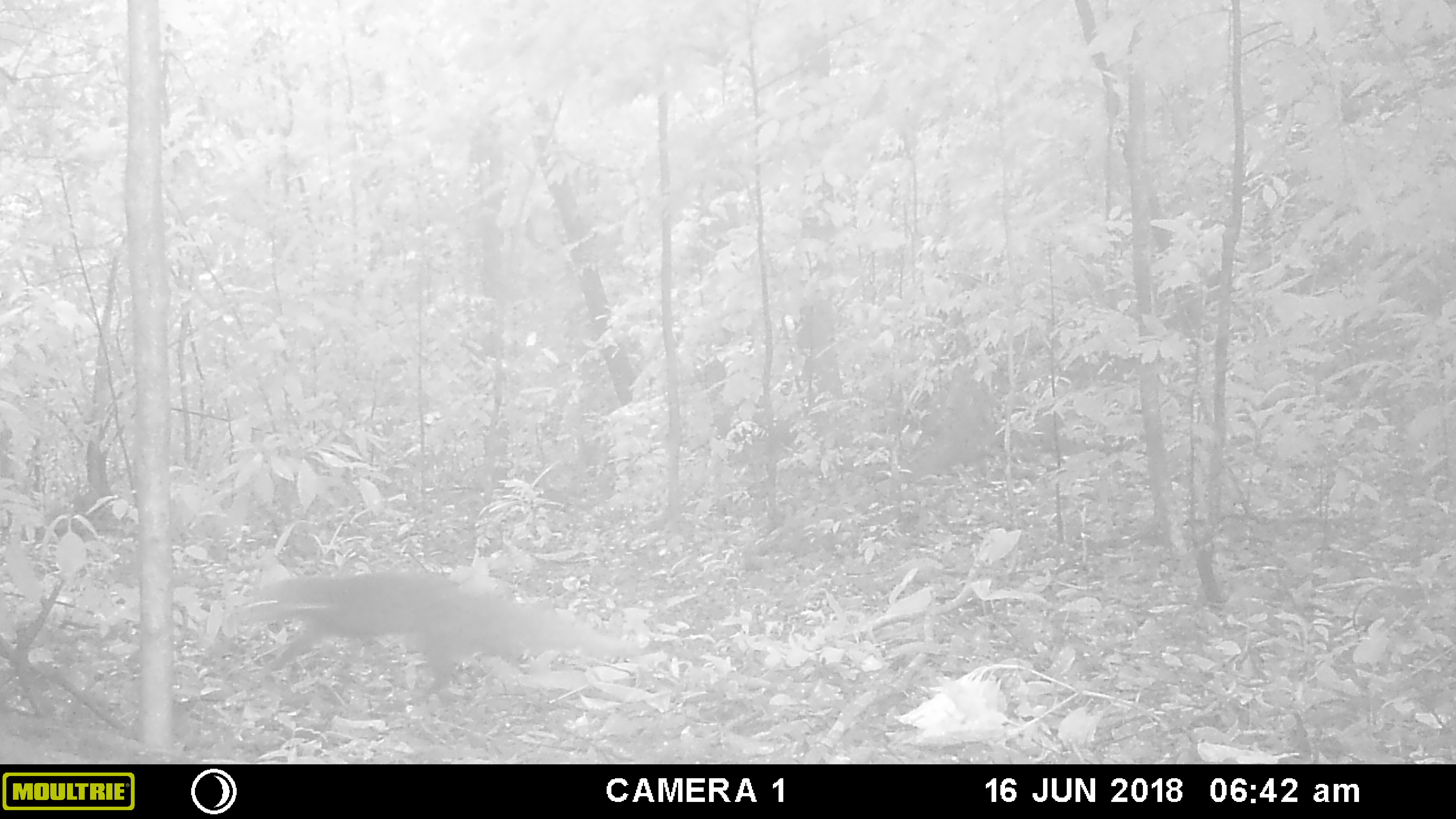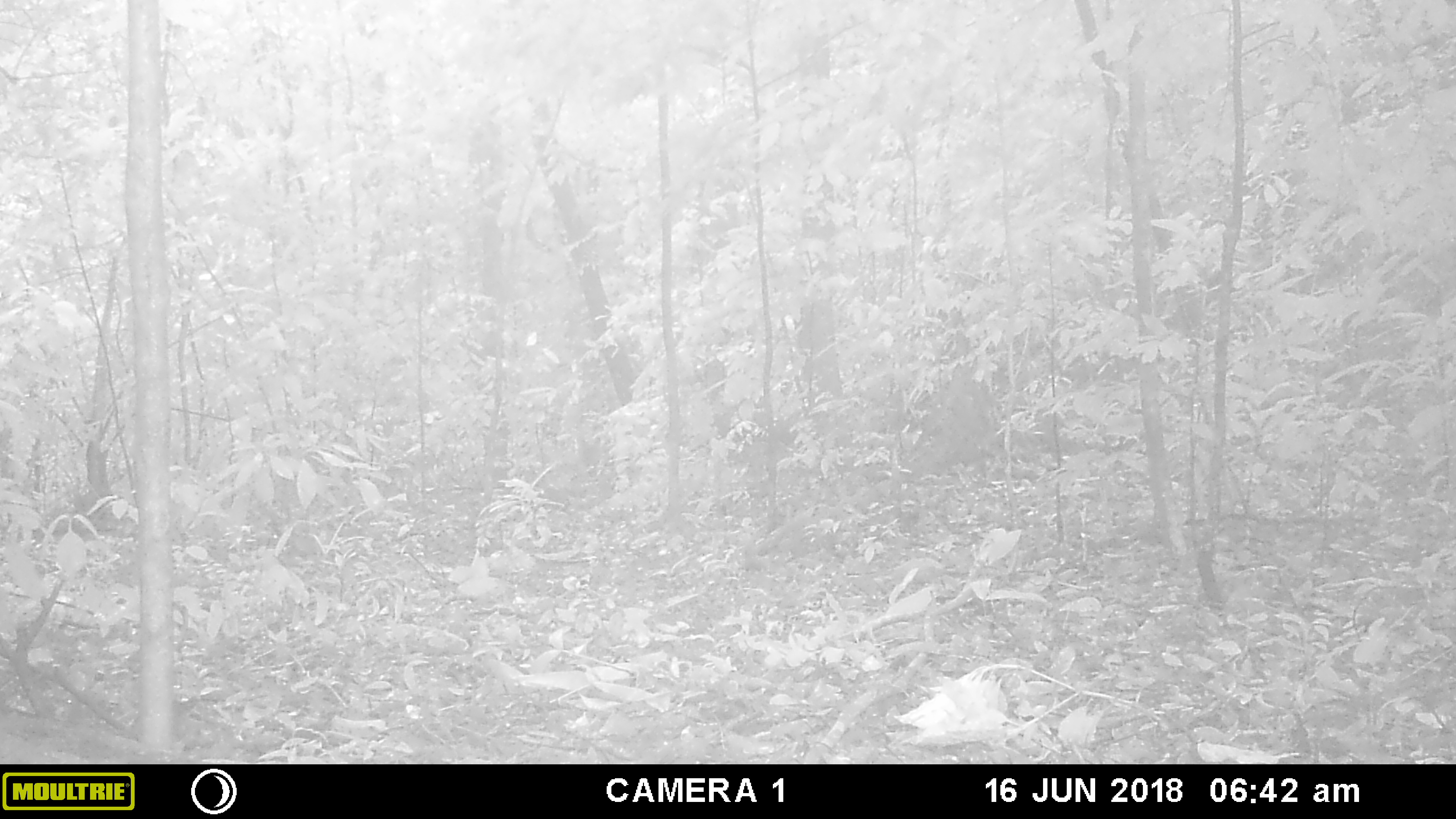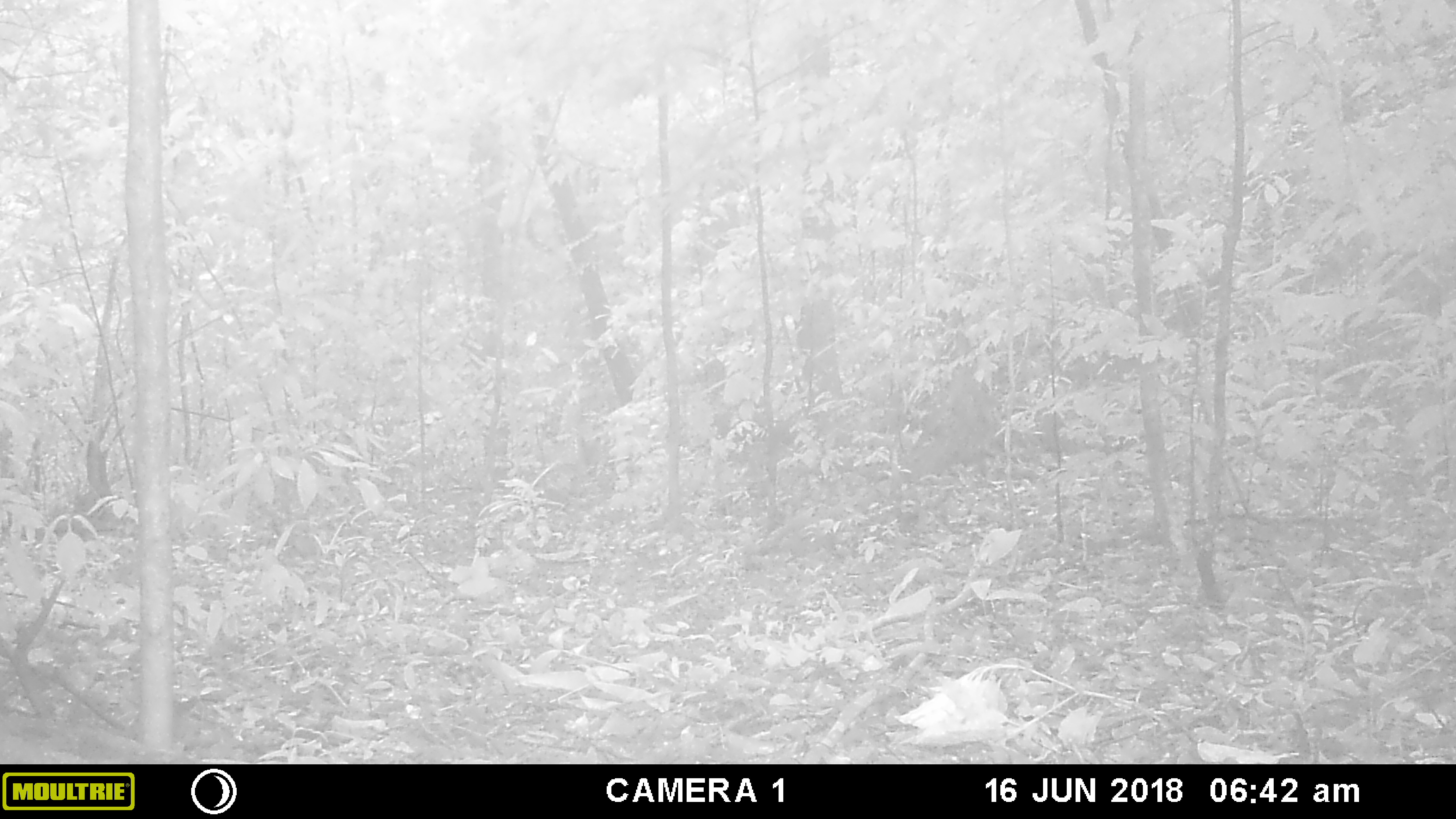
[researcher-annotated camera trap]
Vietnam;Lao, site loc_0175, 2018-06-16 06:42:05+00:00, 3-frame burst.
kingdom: Animalia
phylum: Chordata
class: Mammalia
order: Carnivora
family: Herpestidae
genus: Urva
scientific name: Urva urva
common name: crab-eating mongoose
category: crab eating mongoose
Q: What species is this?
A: Crab eating mongoose (crab-eating mongoose) (Urva urva).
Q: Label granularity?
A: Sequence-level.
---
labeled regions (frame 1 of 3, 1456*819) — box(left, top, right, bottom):
crab eating mongoose: box(230, 567, 642, 702)